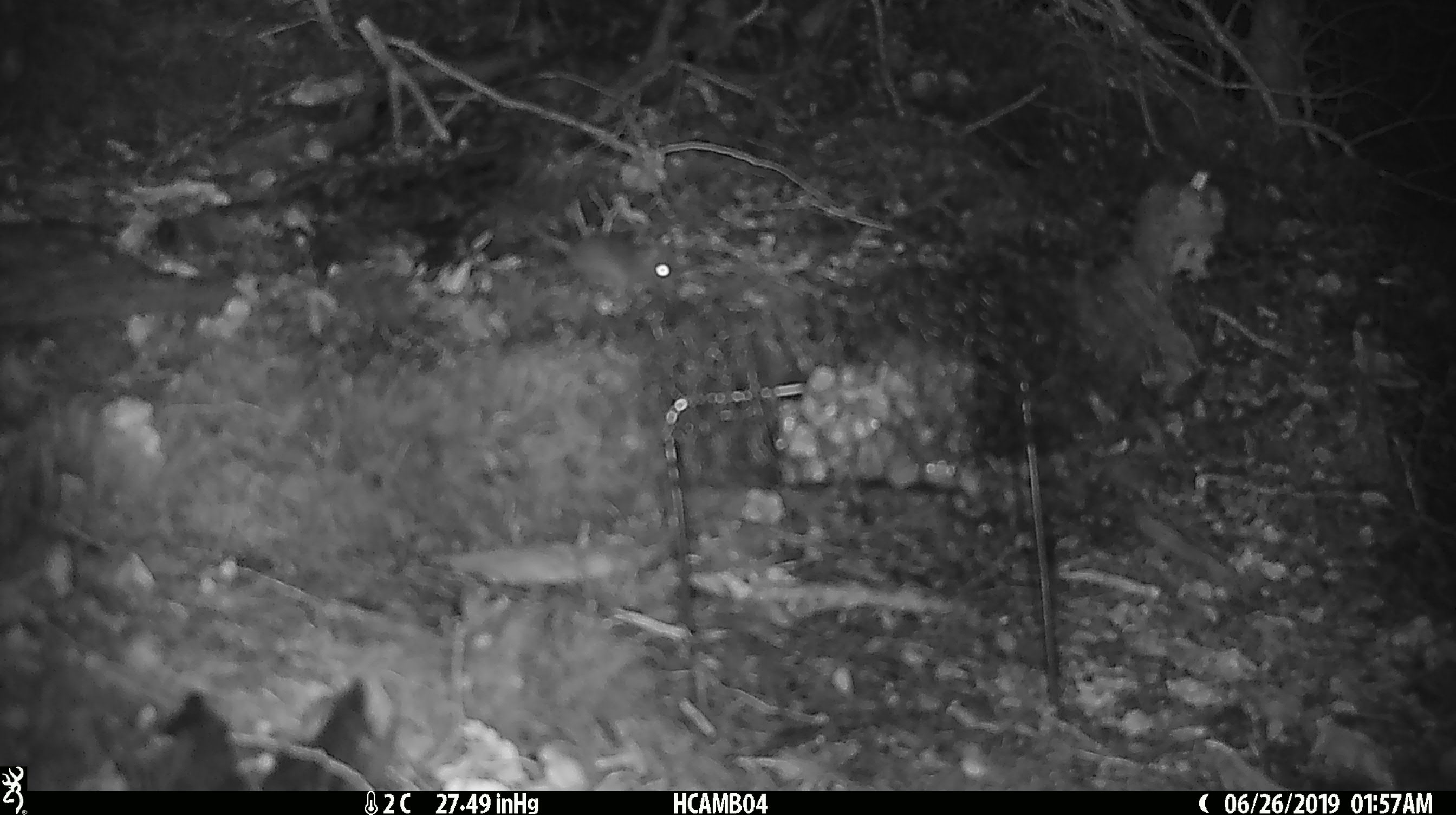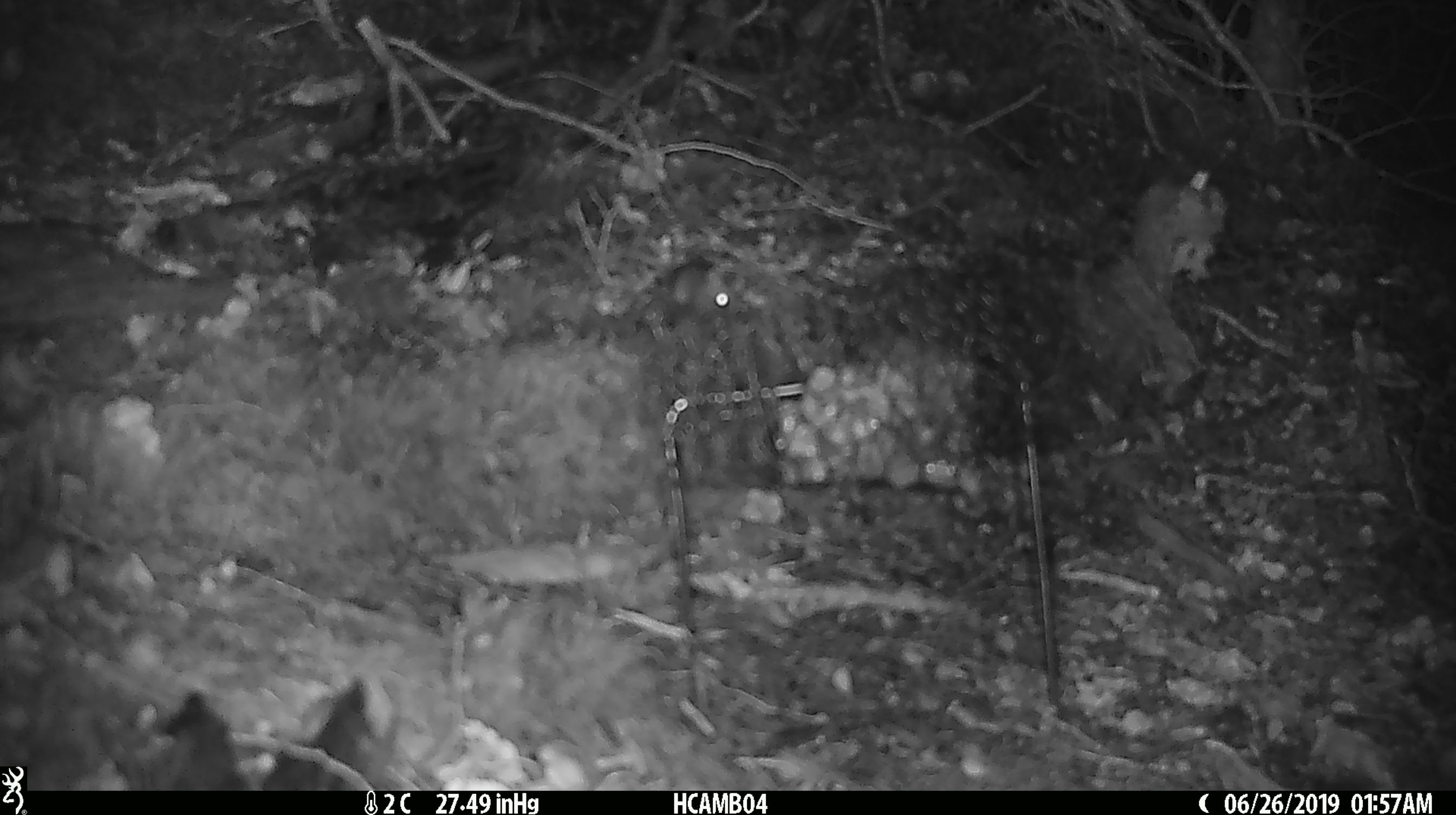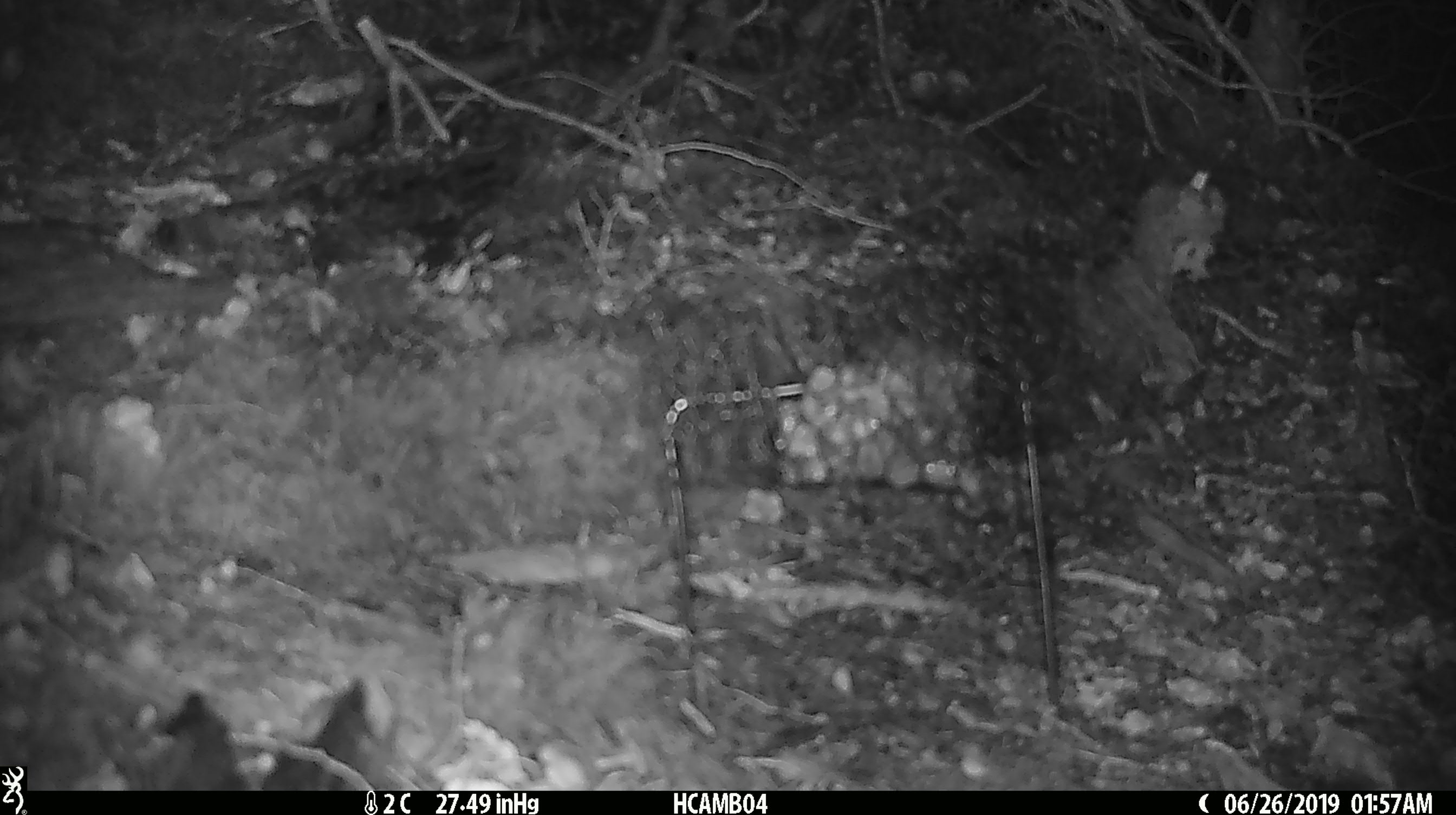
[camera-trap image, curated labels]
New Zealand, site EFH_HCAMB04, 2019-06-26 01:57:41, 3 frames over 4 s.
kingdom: Animalia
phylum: Chordata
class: Mammalia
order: Rodentia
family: Muridae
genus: Mus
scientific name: Mus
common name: mouse